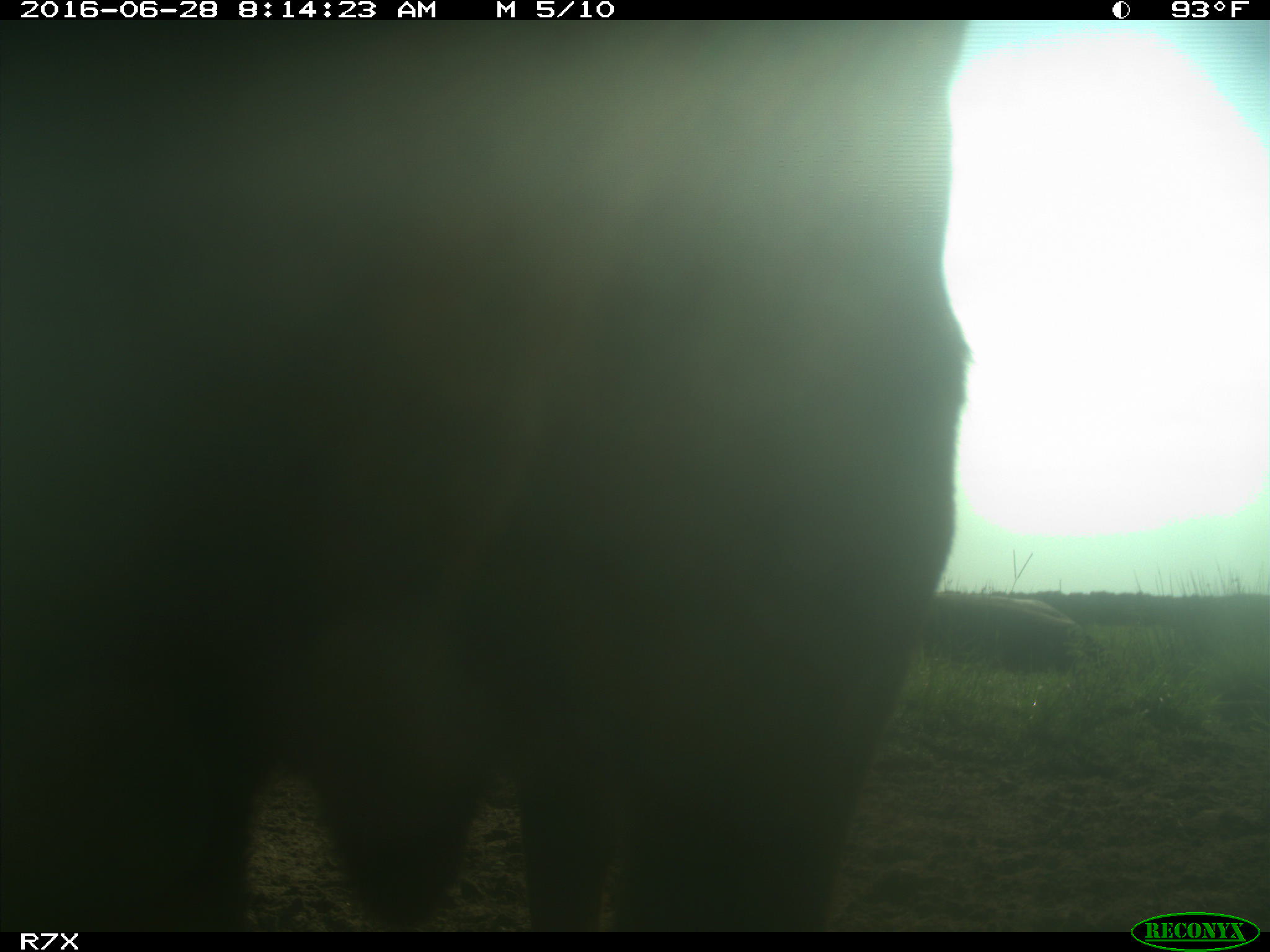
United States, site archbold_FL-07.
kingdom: Animalia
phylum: Chordata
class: Mammalia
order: Artiodactyla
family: Bovidae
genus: Bos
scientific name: Bos taurus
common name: domestic cow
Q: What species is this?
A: Bos taurus (domestic cow).